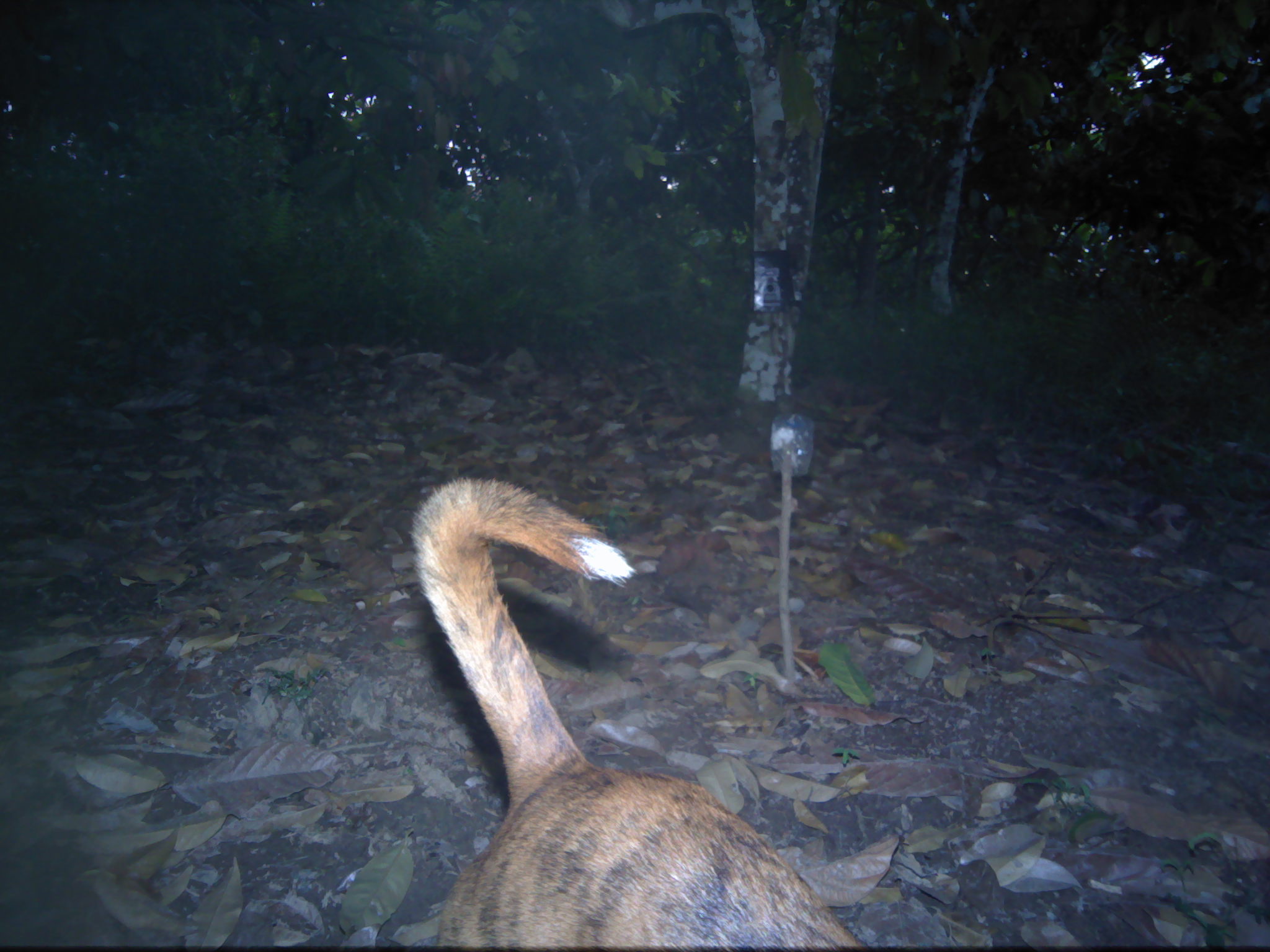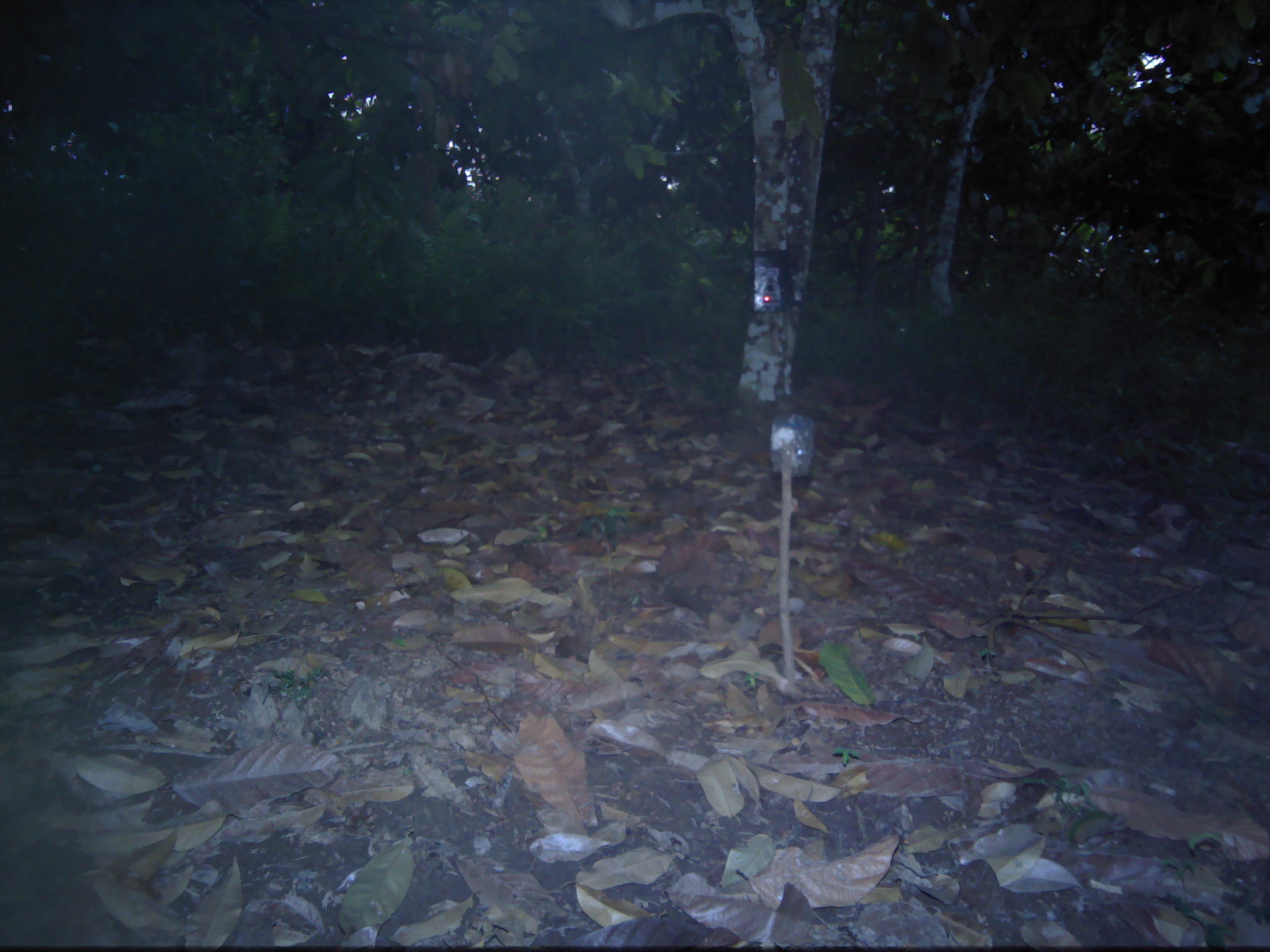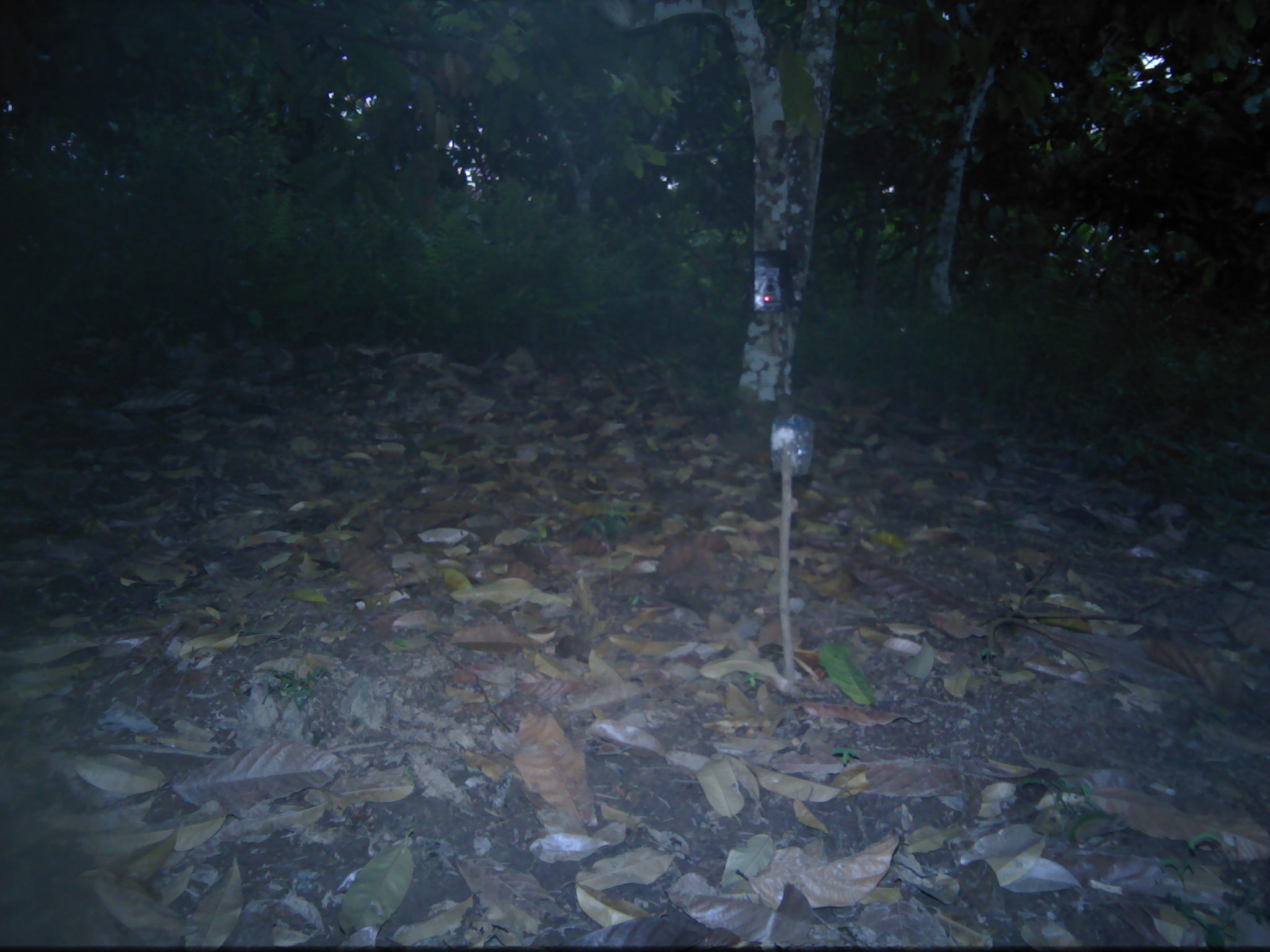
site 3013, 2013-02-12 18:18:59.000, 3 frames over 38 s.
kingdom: Animalia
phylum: Chordata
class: Mammalia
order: Carnivora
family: Canidae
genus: Canis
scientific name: Canis familiaris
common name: domestic dog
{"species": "Canis familiaris (domestic dog)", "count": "1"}